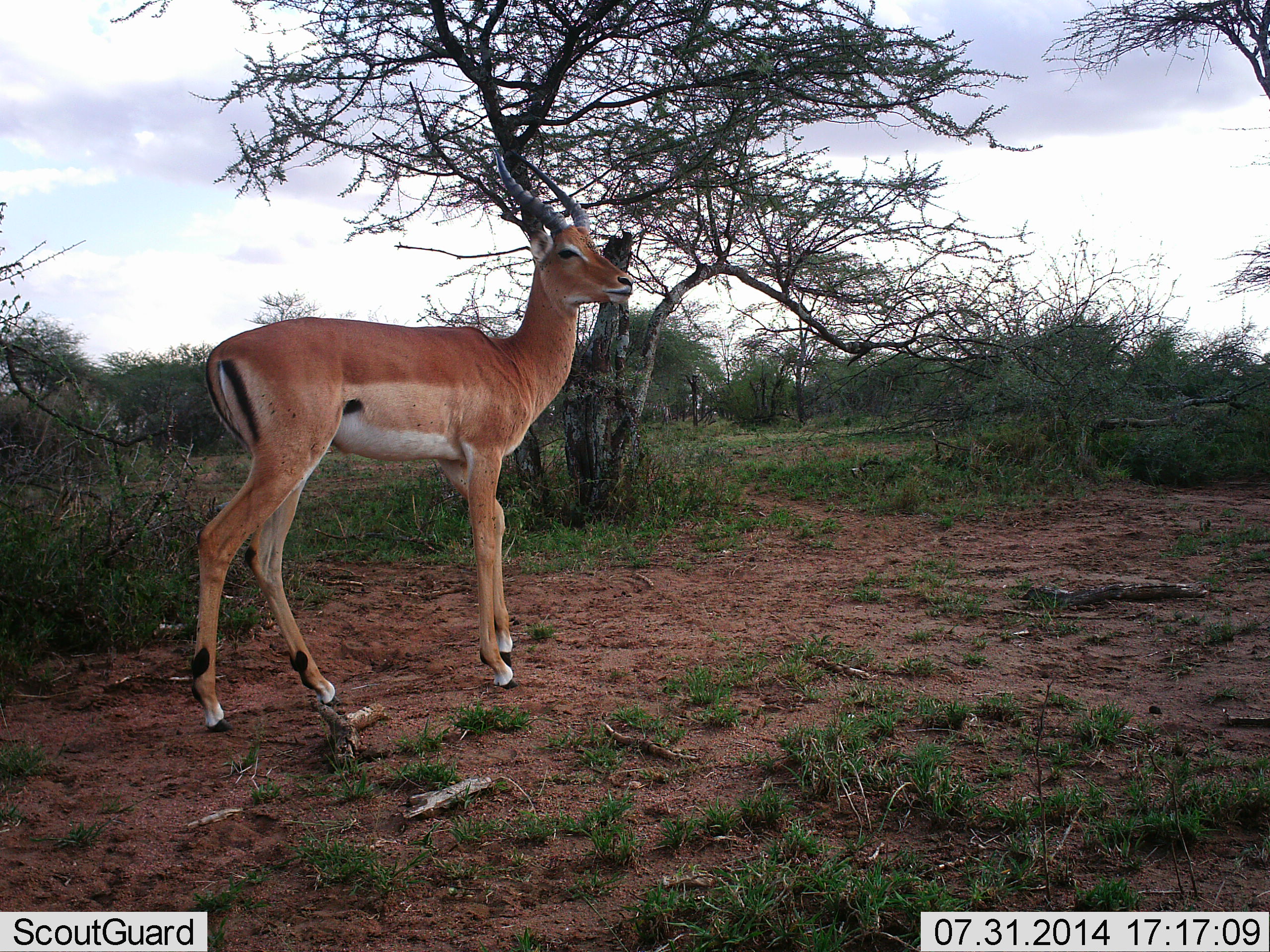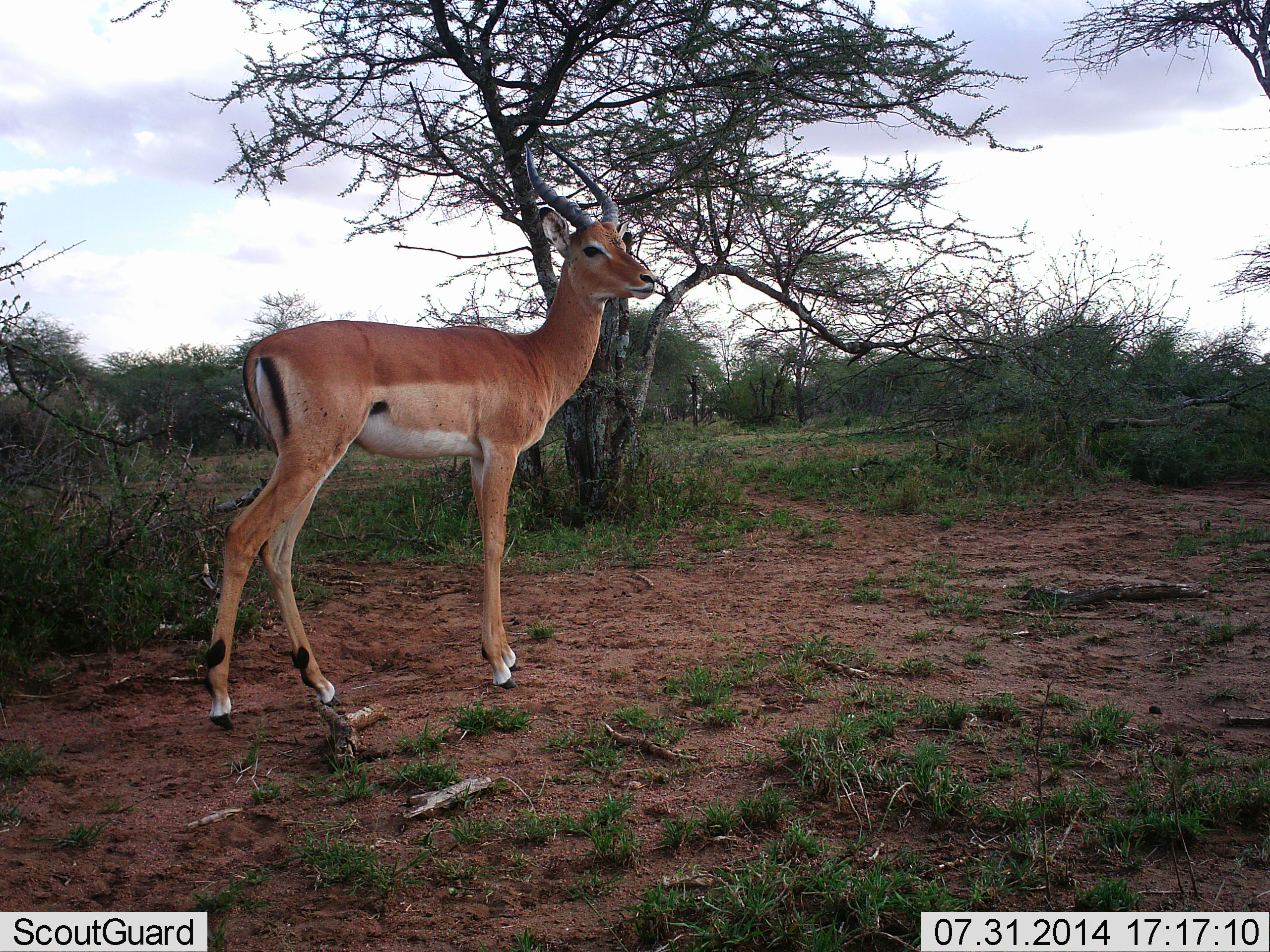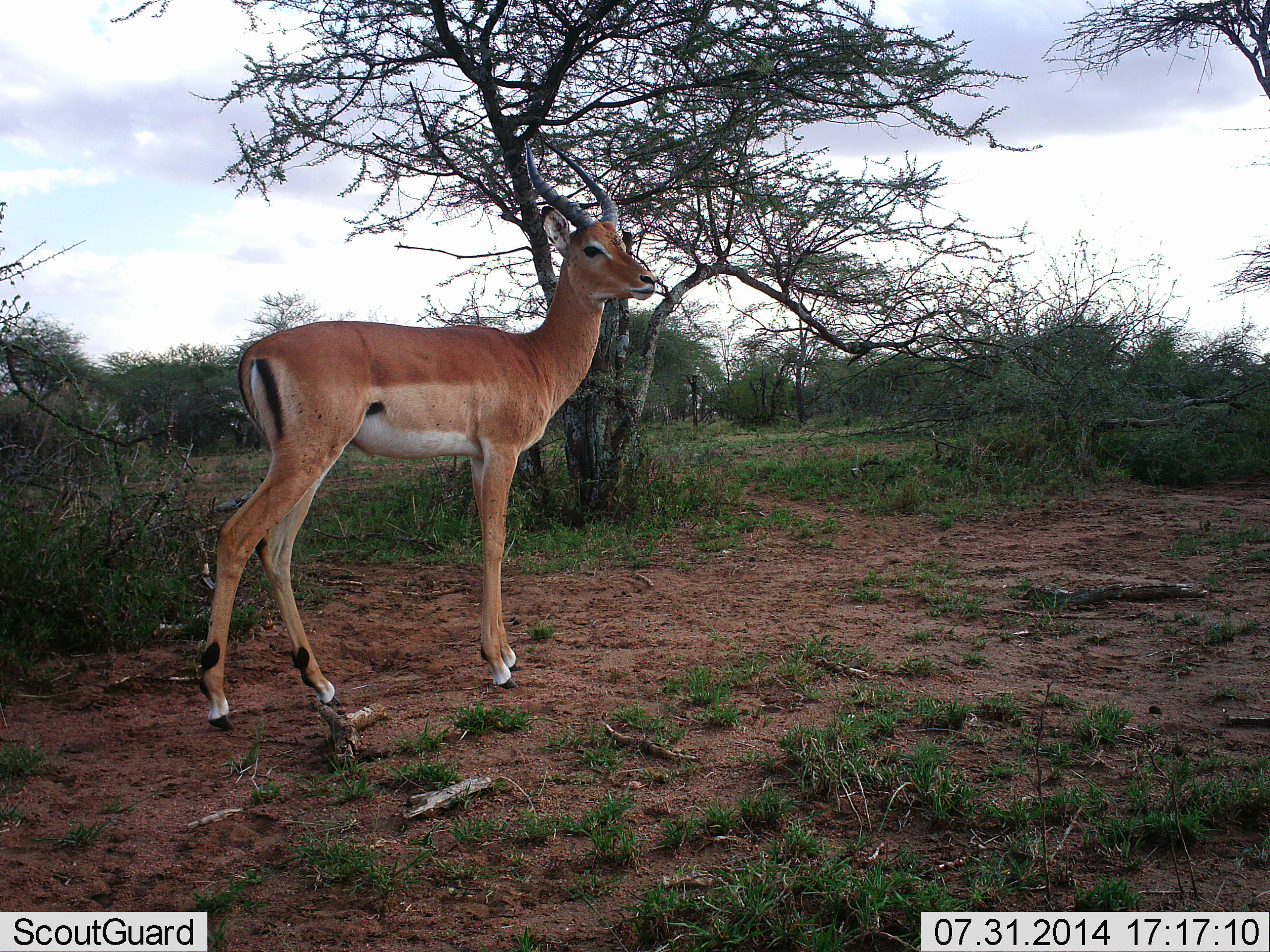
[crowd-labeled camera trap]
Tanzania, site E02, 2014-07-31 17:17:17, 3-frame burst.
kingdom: Animalia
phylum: Chordata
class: Mammalia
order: Artiodactyla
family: Bovidae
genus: Aepyceros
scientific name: Aepyceros melampus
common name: impala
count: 1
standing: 100%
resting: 0%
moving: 0%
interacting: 0%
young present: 0%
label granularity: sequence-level